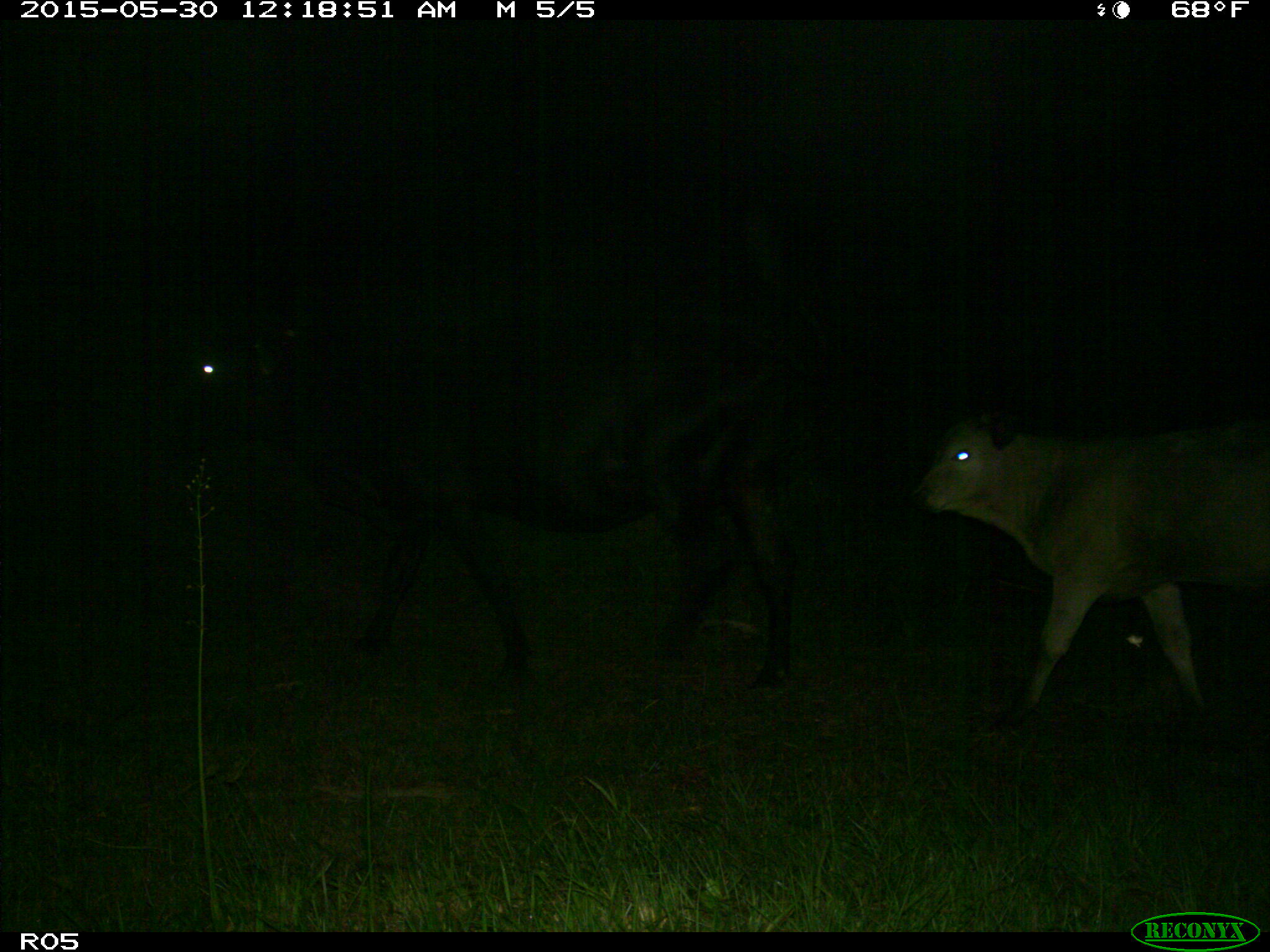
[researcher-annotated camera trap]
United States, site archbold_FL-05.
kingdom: Animalia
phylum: Chordata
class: Mammalia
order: Artiodactyla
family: Bovidae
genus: Bos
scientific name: Bos taurus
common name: domestic cow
Bos taurus (domestic cow).